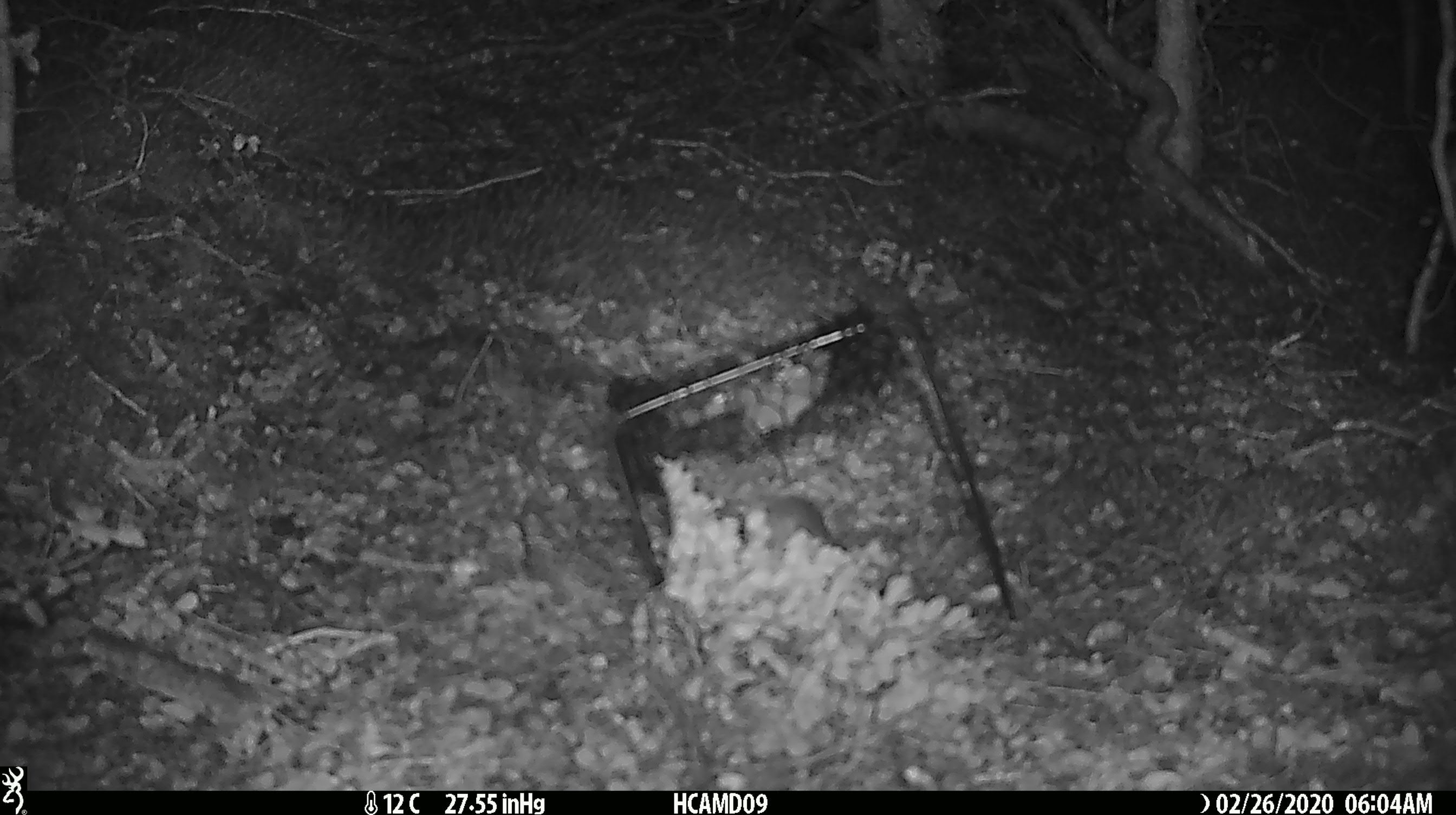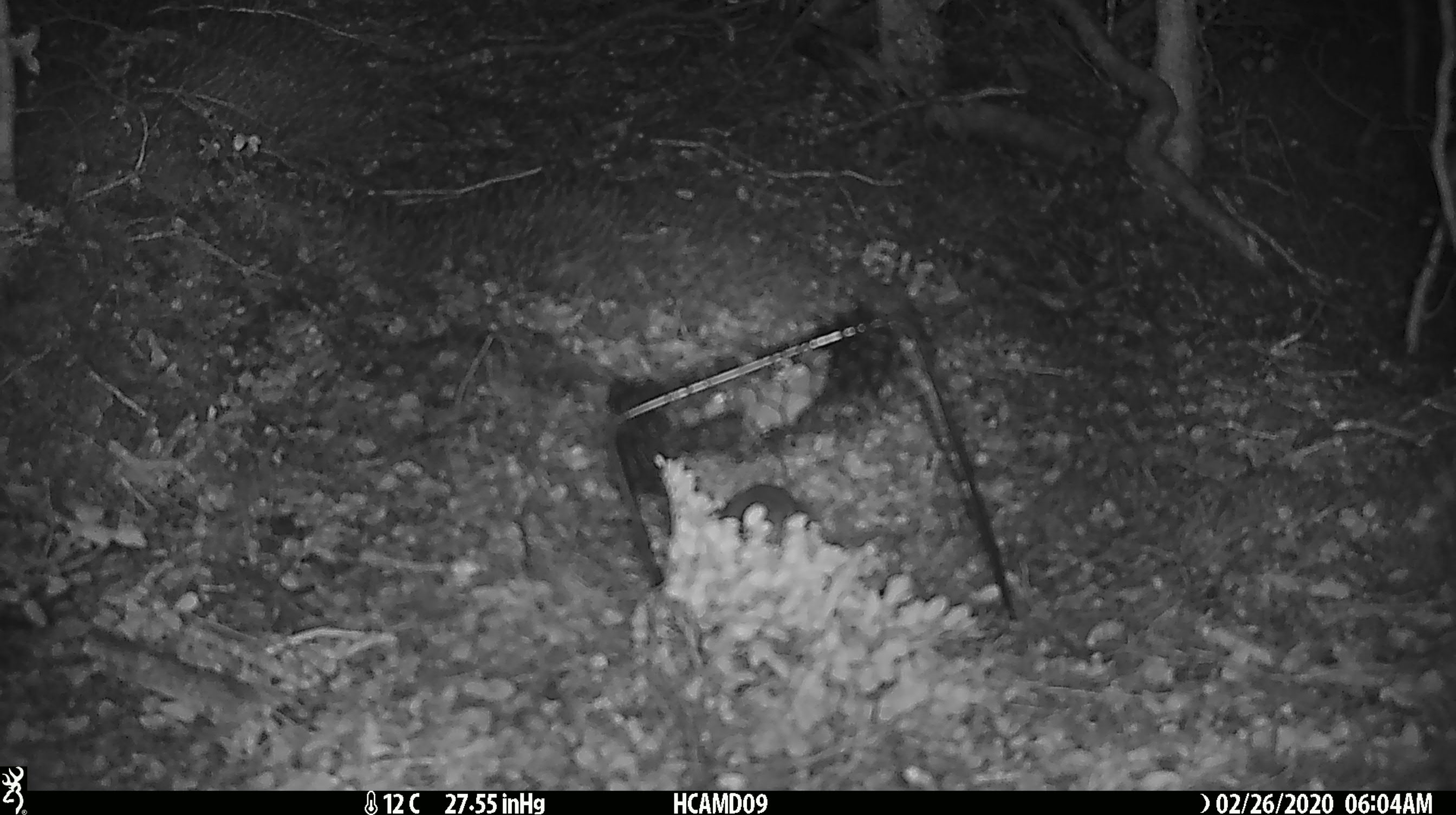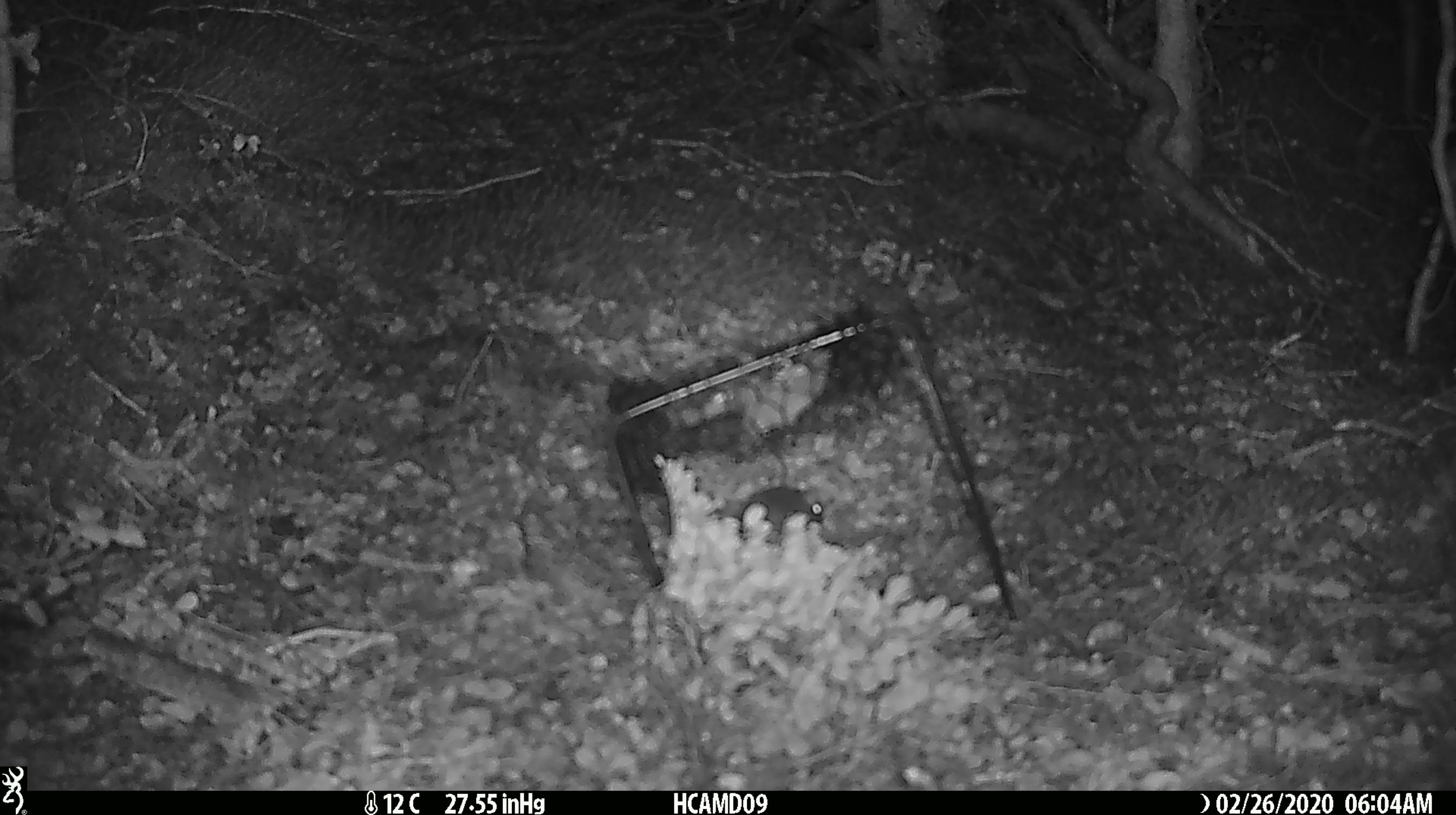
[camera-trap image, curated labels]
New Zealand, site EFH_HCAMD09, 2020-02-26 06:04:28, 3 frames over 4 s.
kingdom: Animalia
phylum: Chordata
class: Mammalia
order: Rodentia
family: Muridae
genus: Mus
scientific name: Mus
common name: mouse